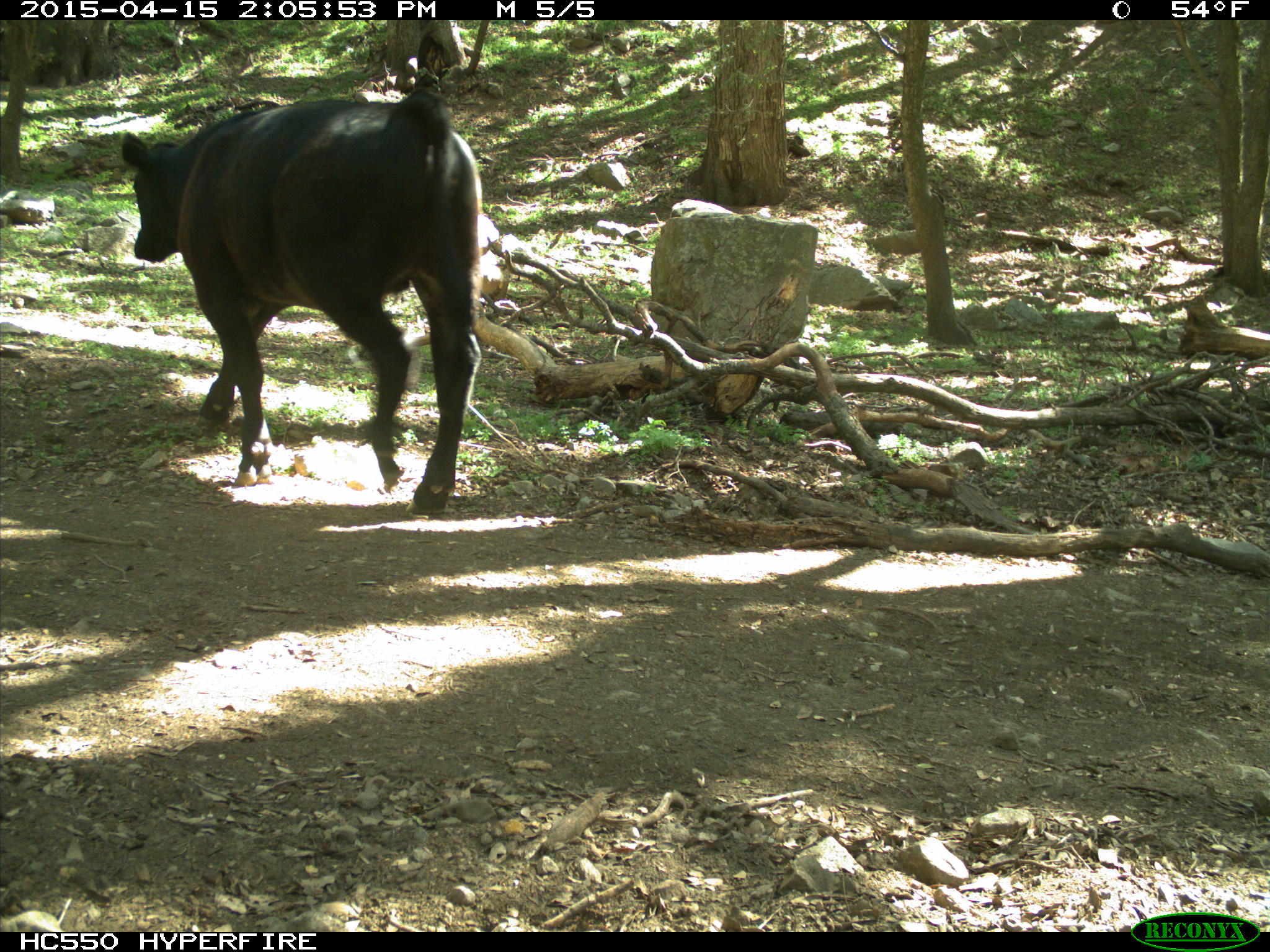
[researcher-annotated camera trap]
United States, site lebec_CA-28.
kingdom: Animalia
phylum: Chordata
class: Mammalia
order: Artiodactyla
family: Bovidae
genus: Bos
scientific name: Bos taurus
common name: domestic cow